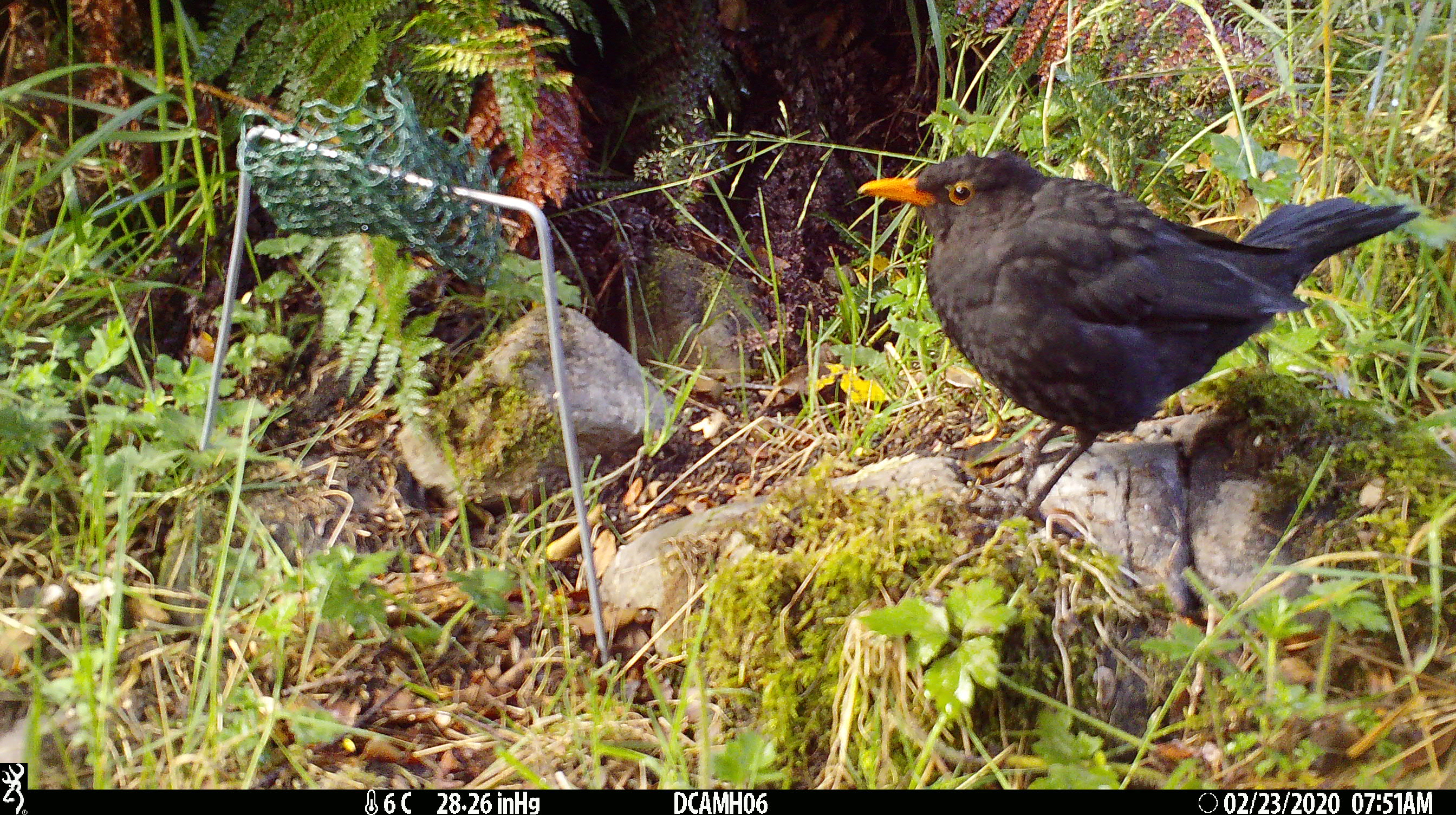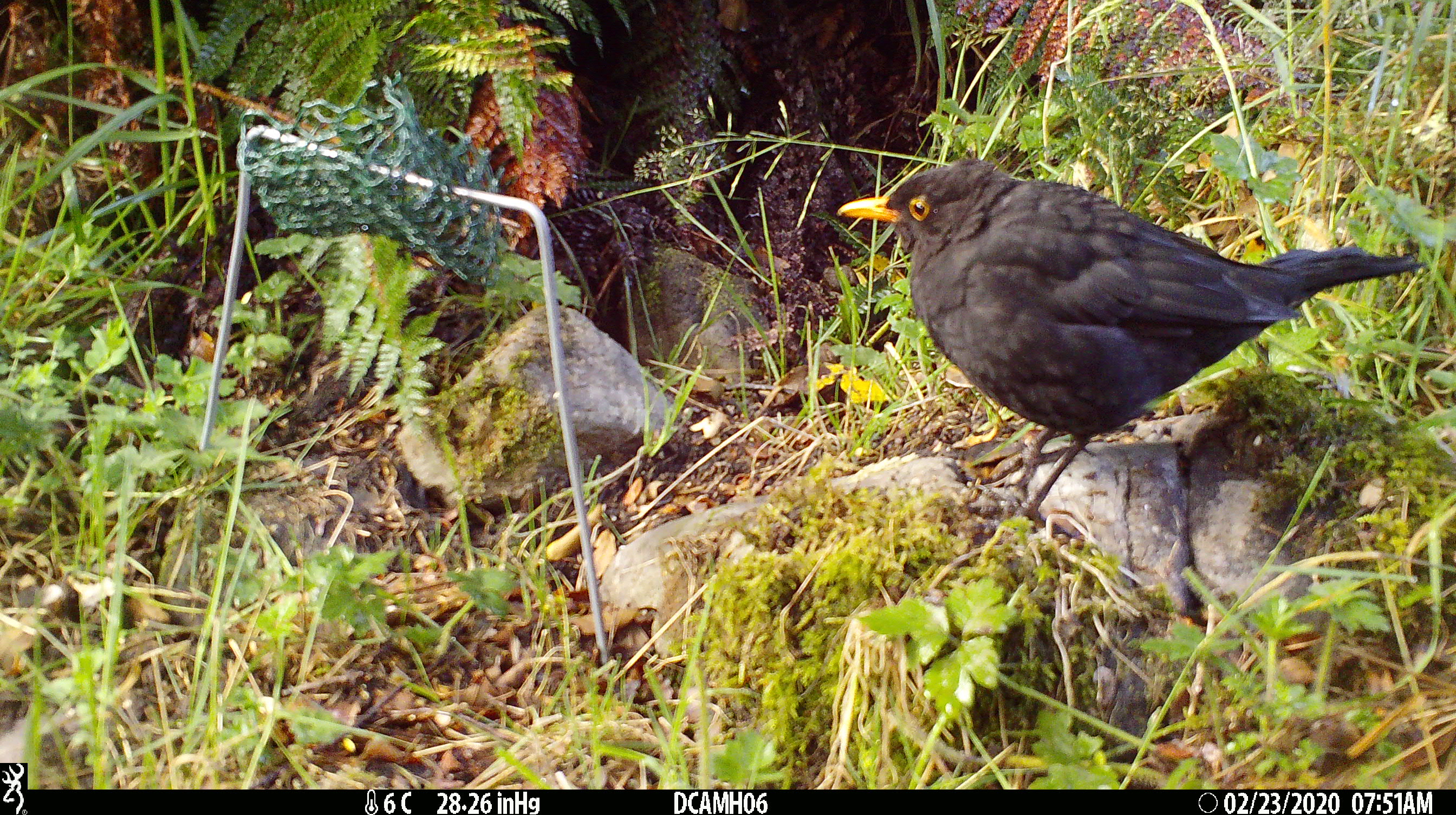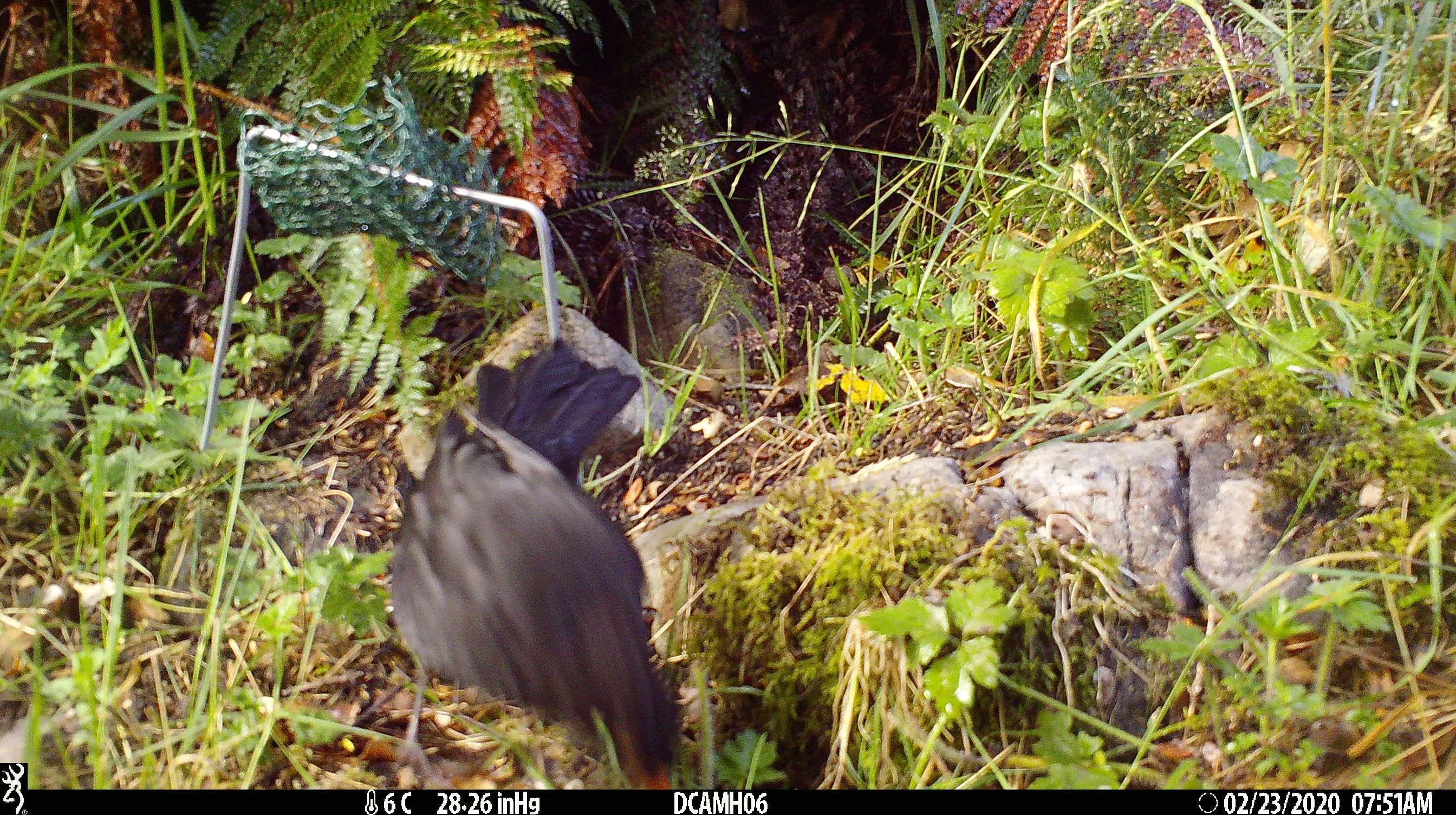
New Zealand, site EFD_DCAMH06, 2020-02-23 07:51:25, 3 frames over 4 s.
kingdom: Animalia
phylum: Chordata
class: Aves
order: Passeriformes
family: Turdidae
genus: Turdus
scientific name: Turdus merula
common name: eurasian blackbird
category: blackbird